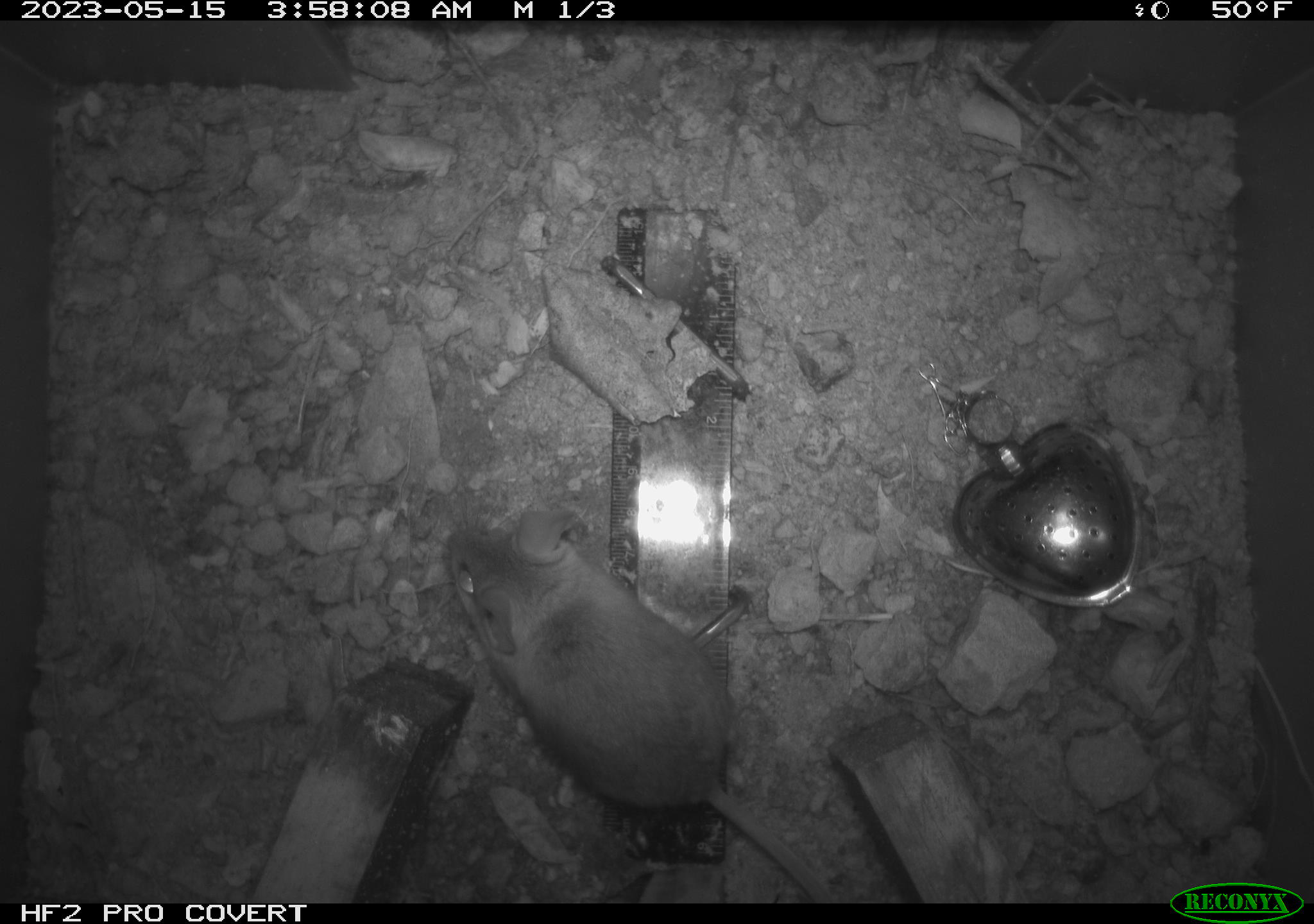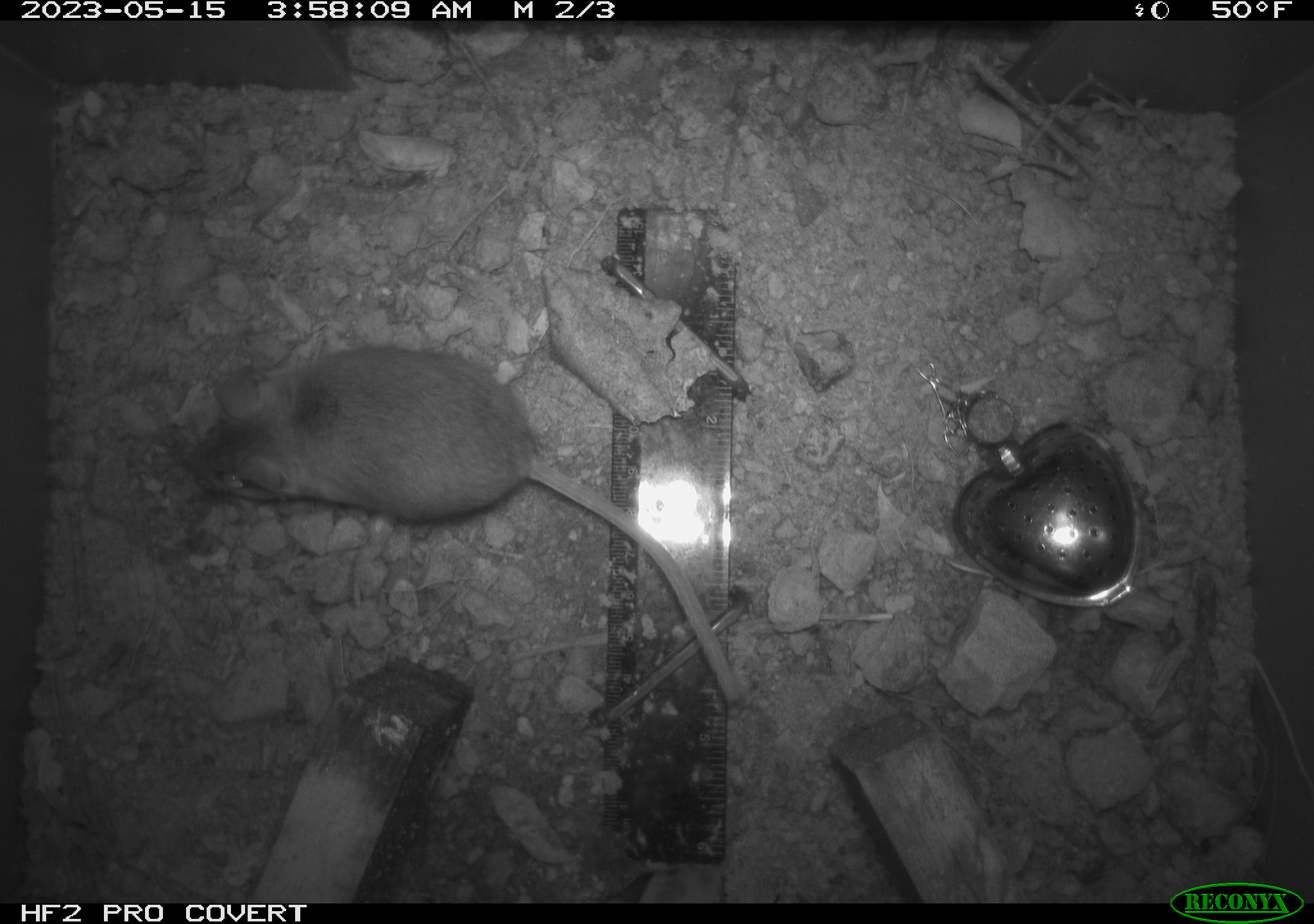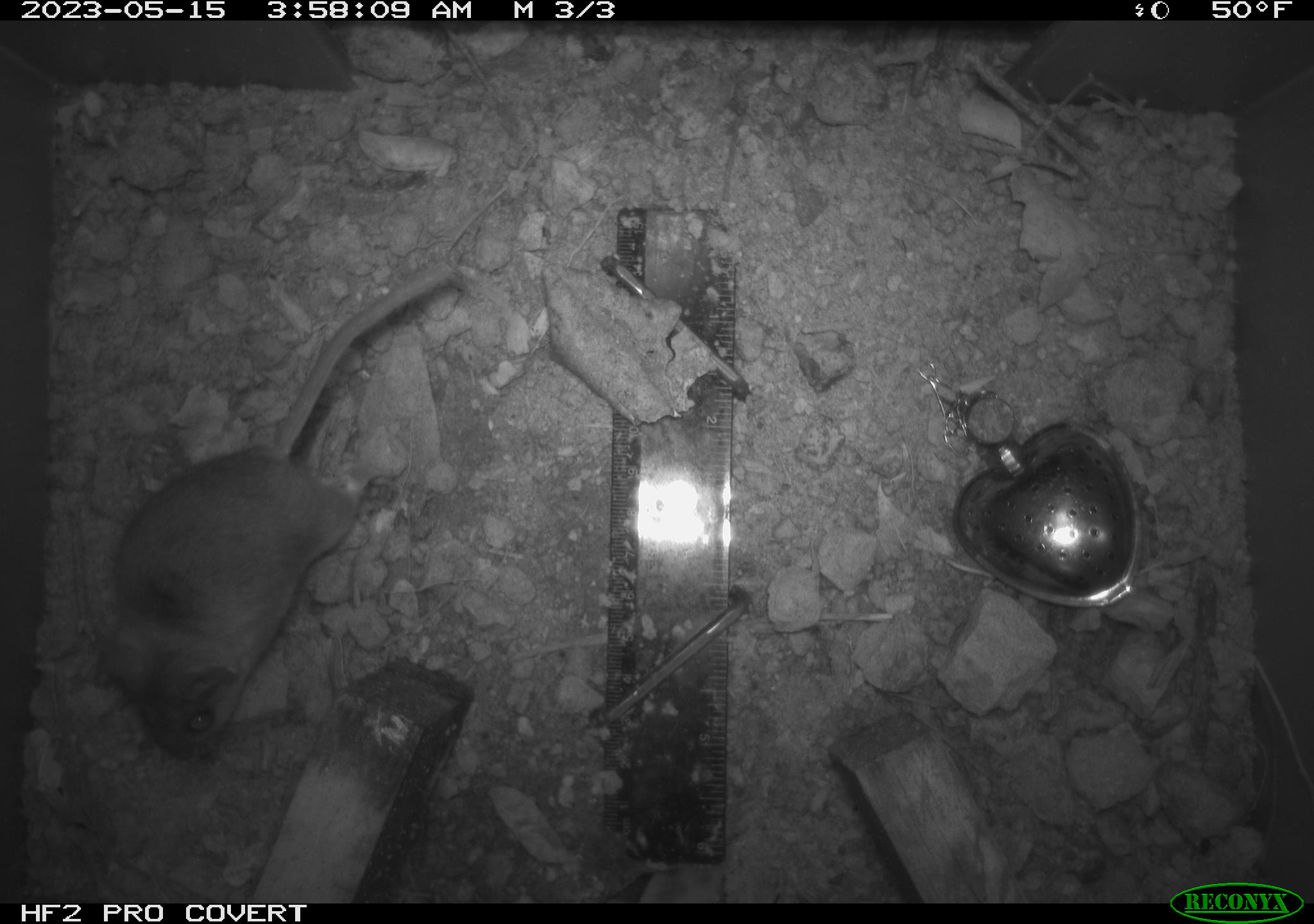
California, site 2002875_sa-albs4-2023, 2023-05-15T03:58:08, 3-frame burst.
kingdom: Animalia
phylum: Chordata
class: Mammalia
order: Rodentia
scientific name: Rodentia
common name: mouse species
Mouse species (Rodentia).